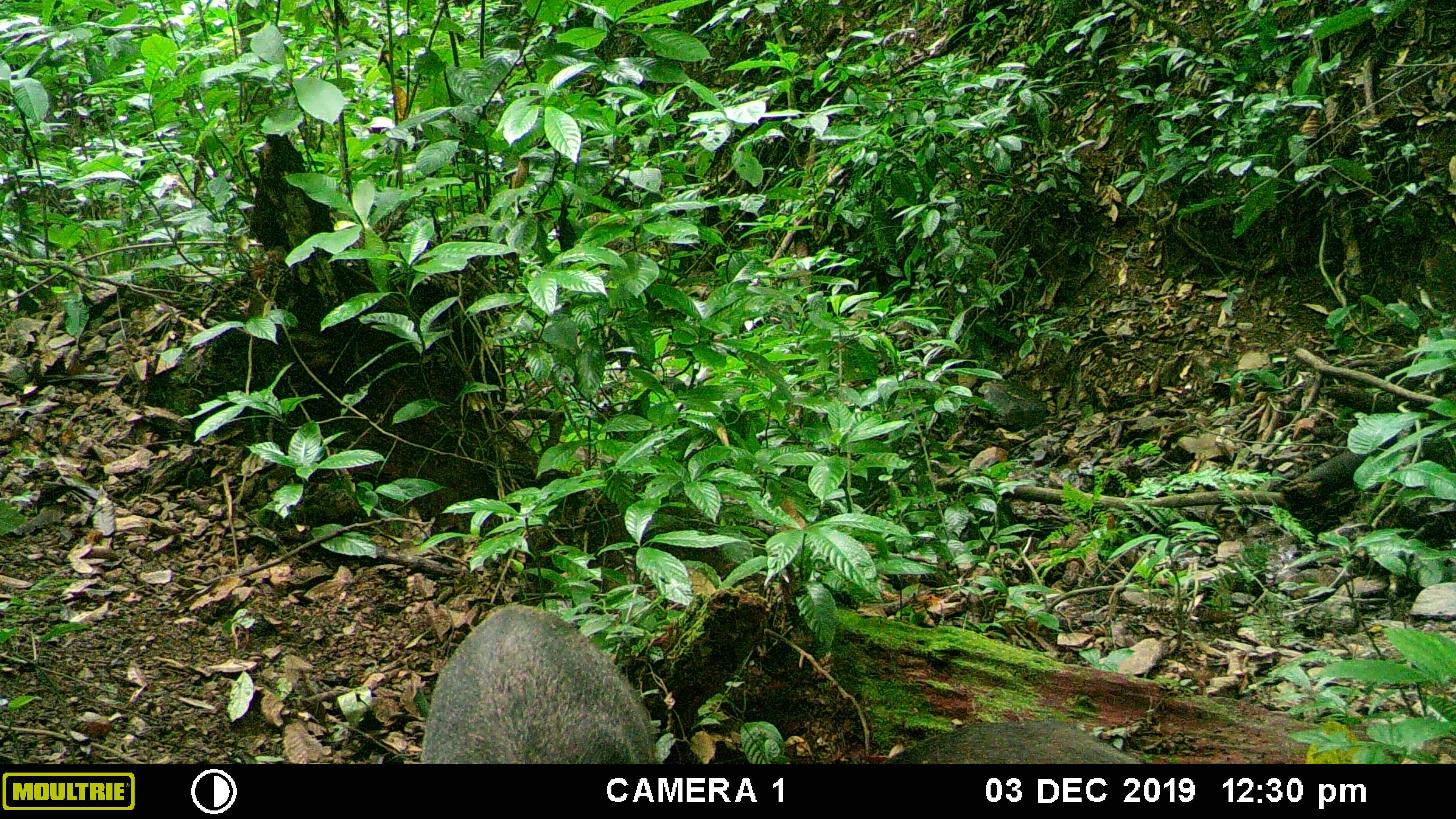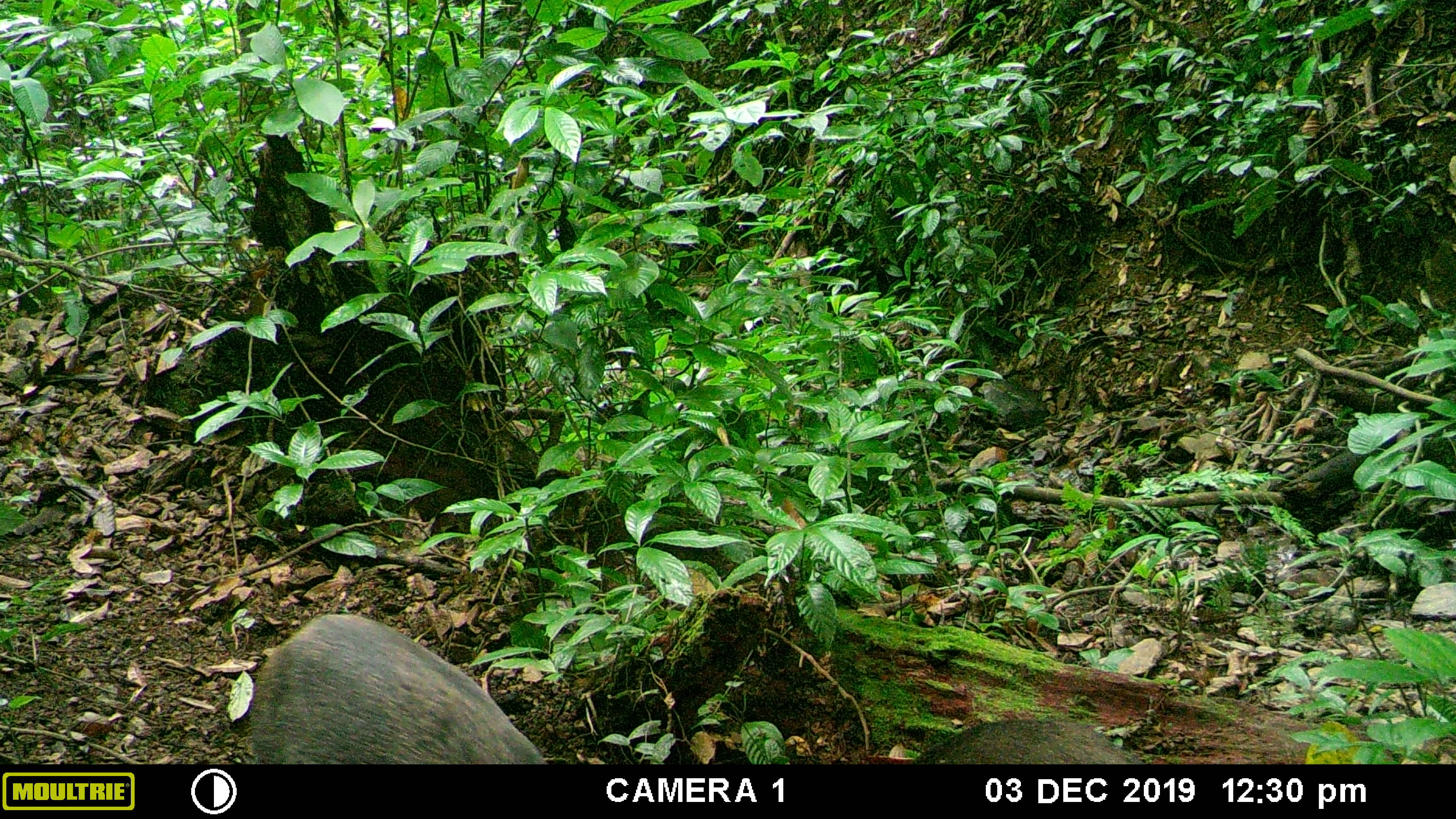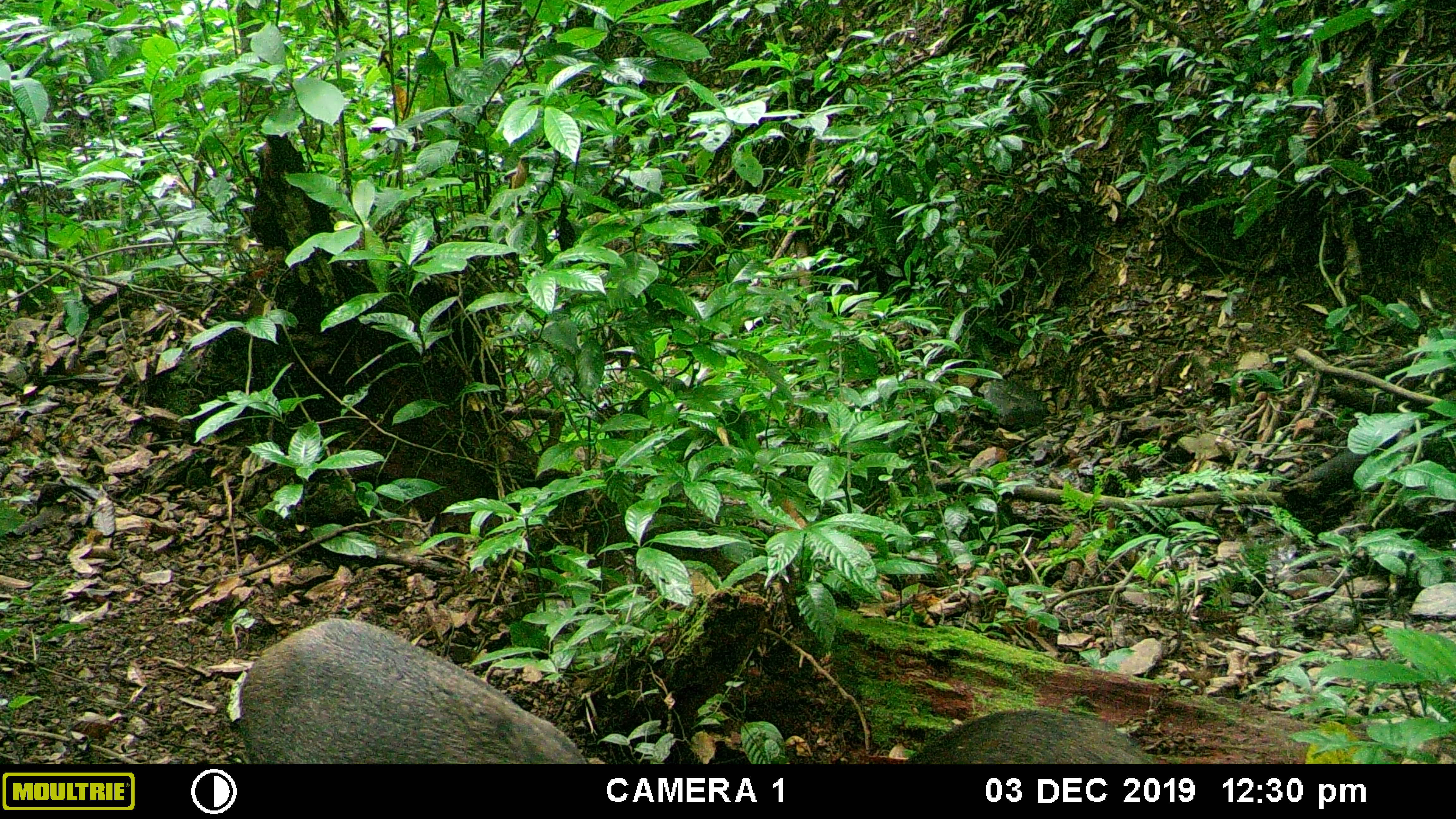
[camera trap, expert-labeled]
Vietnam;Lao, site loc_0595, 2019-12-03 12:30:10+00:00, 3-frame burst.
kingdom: Animalia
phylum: Chordata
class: Mammalia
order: Artiodactyla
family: Suidae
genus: Sus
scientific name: Sus scrofa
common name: eurasian wild pig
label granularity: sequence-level